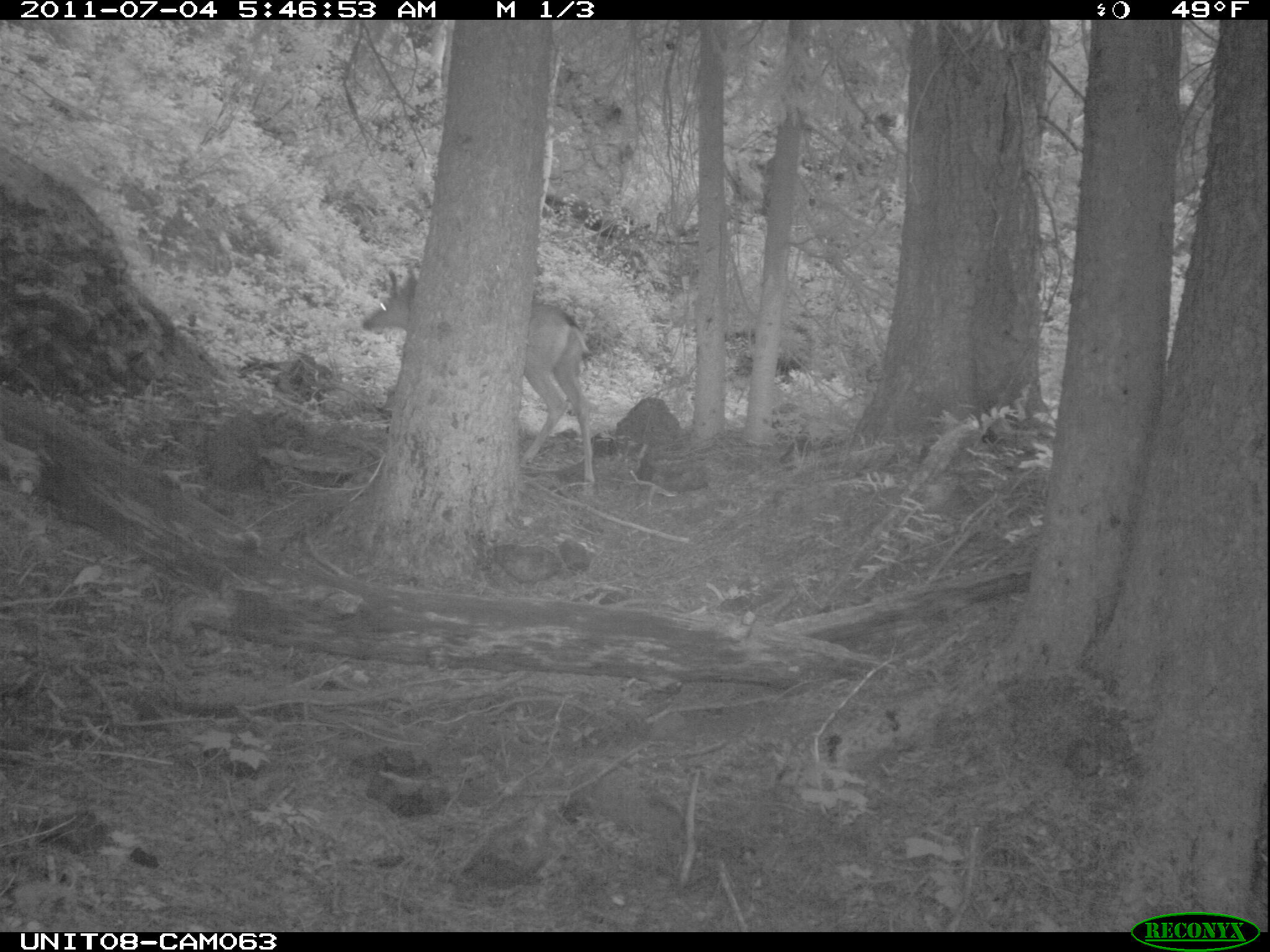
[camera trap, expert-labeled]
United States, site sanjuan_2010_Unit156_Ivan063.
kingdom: Animalia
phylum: Chordata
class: Mammalia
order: Artiodactyla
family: Cervidae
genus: Odocoileus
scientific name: Odocoileus hemionus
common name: mule deer